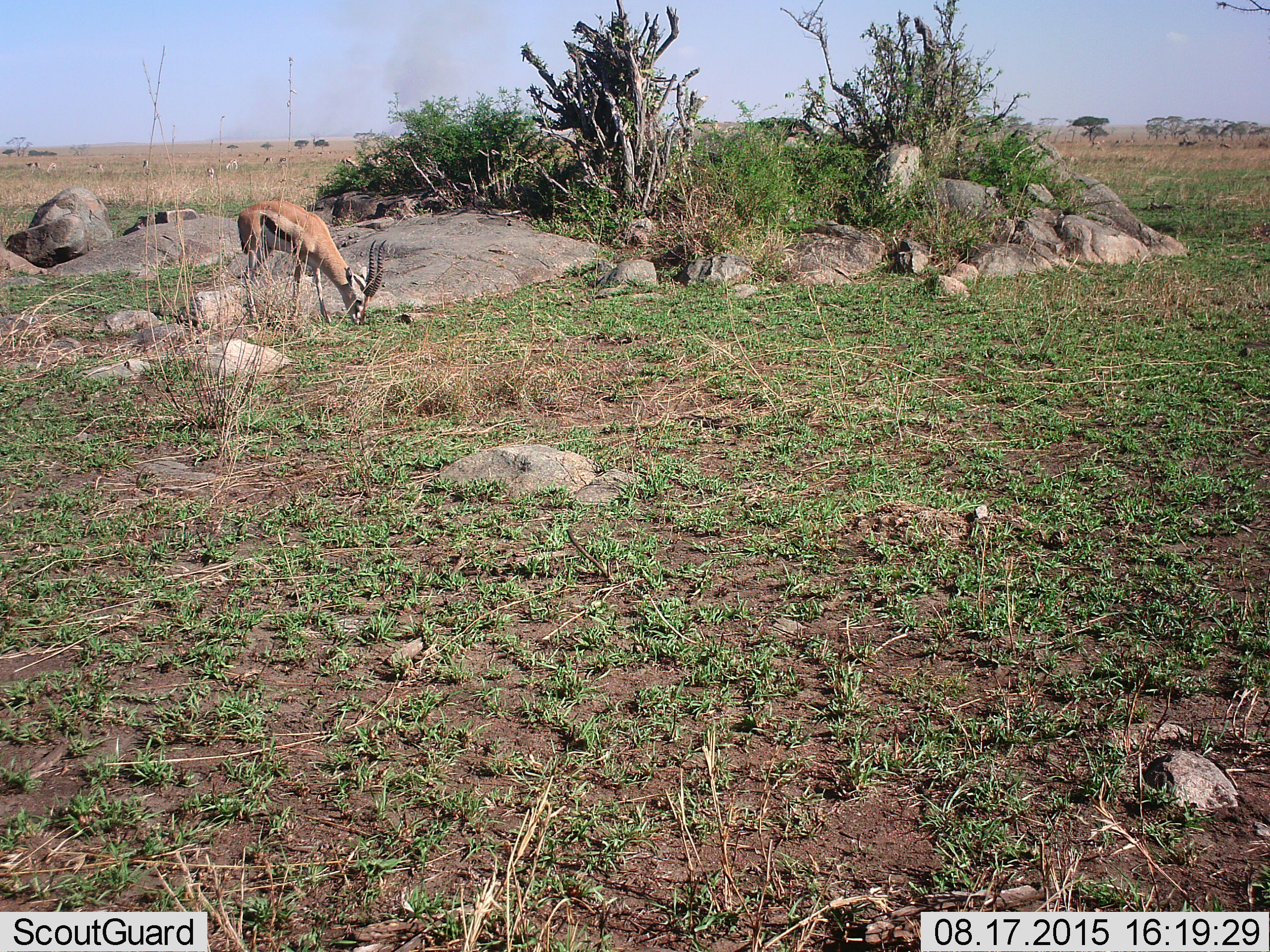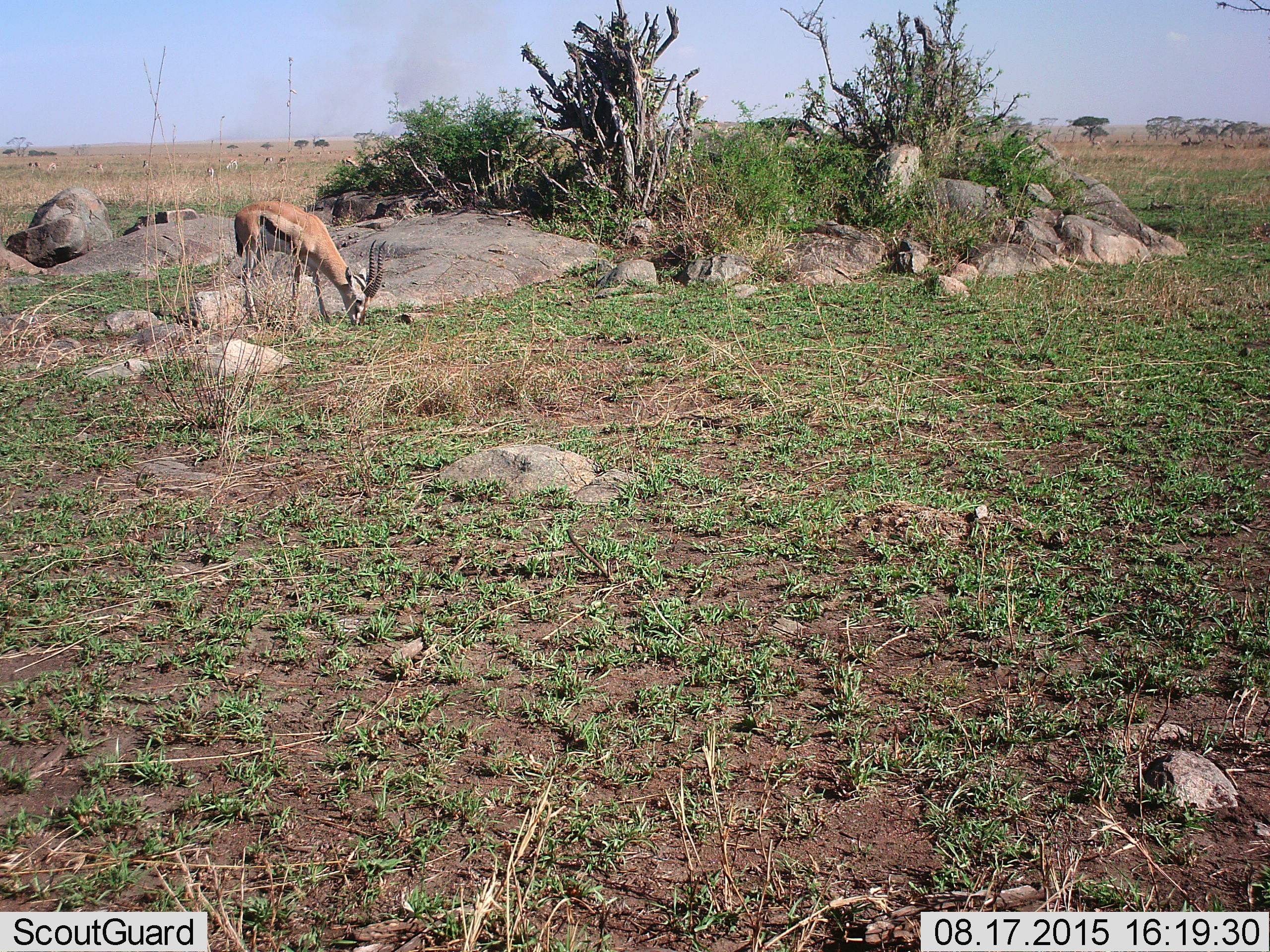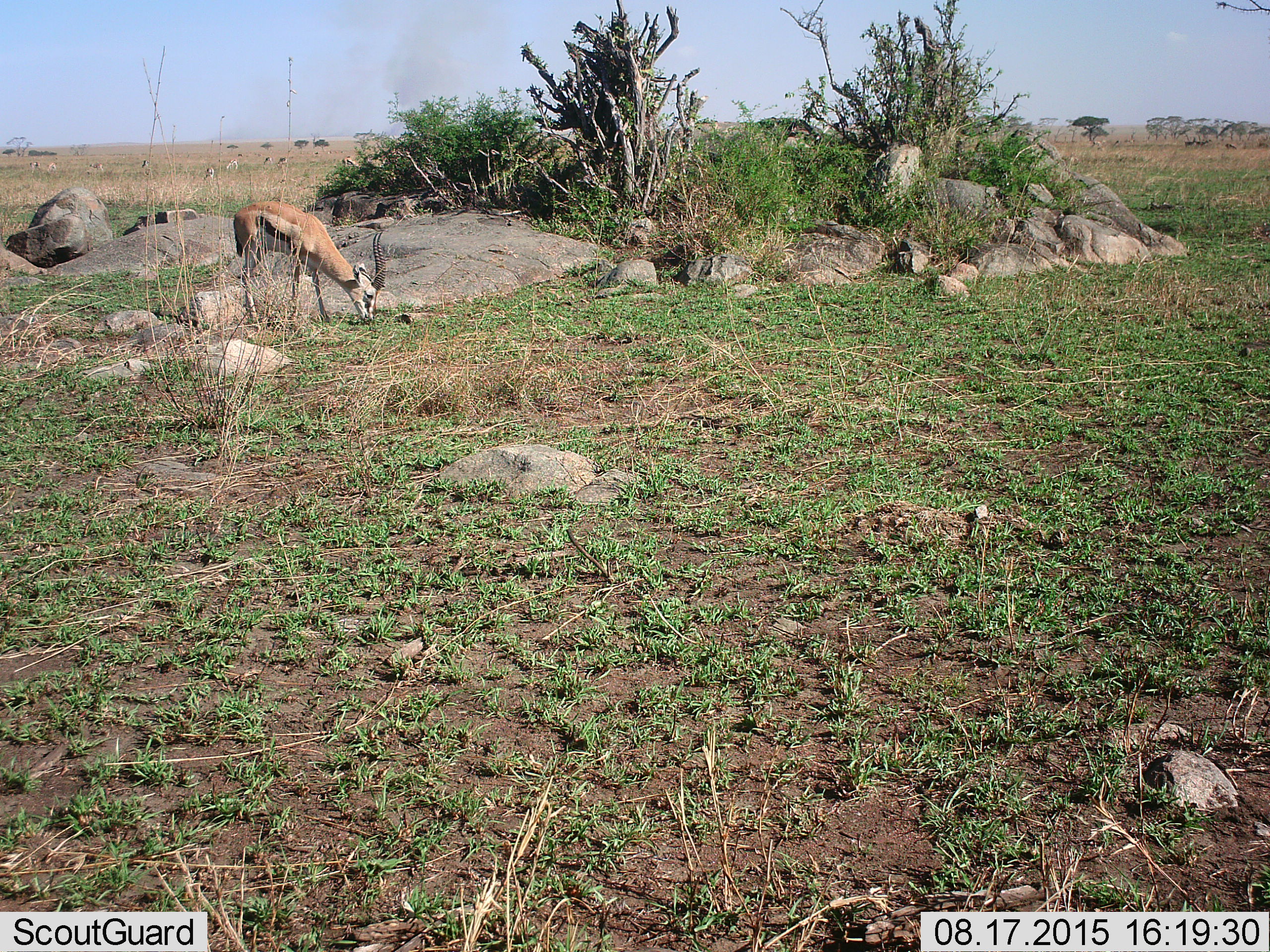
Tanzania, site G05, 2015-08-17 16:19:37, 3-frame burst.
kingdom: Animalia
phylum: Chordata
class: Mammalia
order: Artiodactyla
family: Bovidae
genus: Eudorcas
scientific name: Eudorcas thomsonii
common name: thomson's gazelle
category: gazellethomsons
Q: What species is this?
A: Gazellethomsons (thomson's gazelle) (Eudorcas thomsonii).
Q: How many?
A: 2.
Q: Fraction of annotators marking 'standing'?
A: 37%.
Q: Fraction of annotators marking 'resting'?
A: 5%.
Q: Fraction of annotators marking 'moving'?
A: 32%.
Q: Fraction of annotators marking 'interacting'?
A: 0%.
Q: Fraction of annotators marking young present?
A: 5%.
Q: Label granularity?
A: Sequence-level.